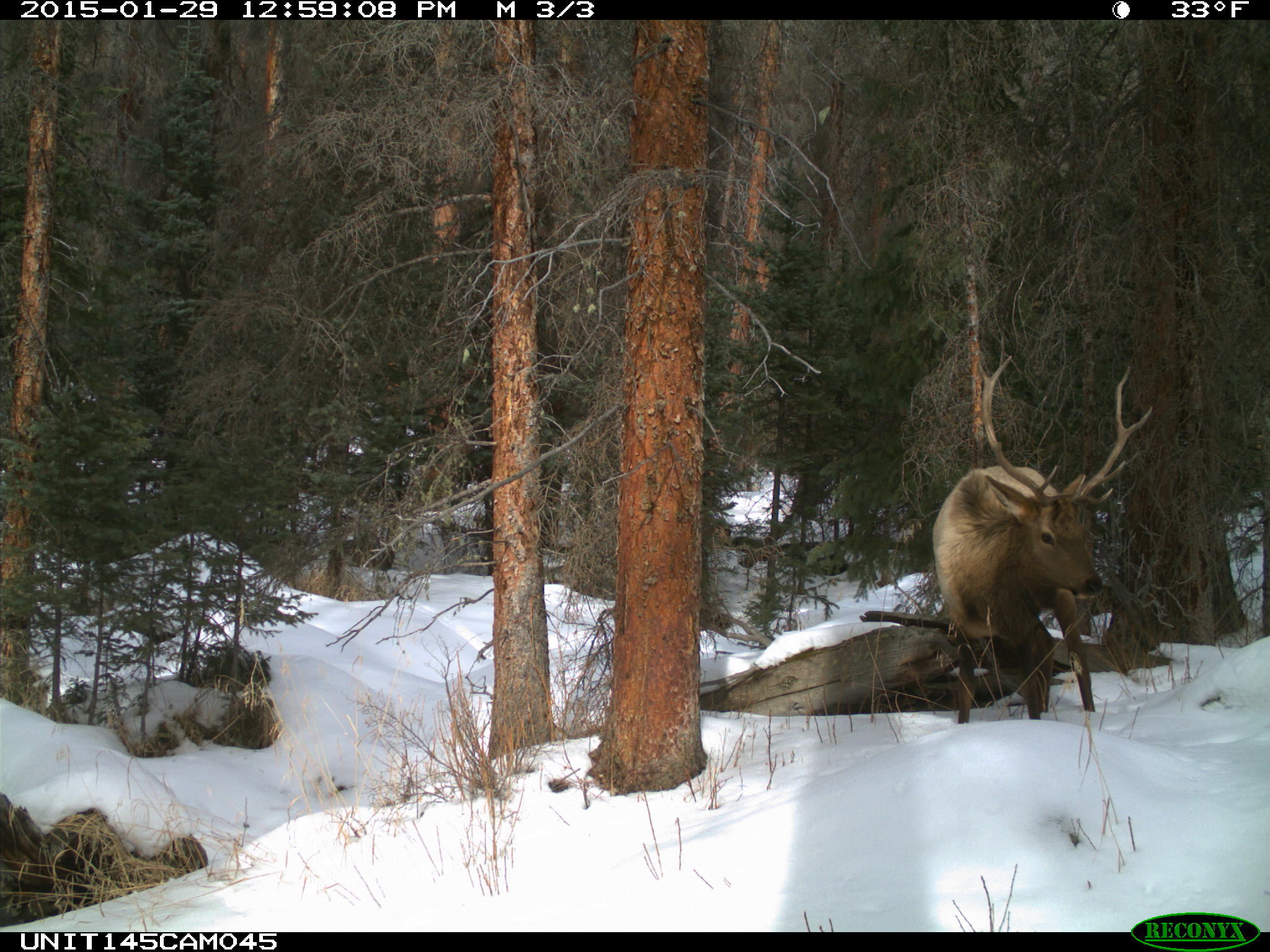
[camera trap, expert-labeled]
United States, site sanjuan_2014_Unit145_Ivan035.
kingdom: Animalia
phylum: Chordata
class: Mammalia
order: Artiodactyla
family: Cervidae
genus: Cervus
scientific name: Cervus elaphus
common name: red deer